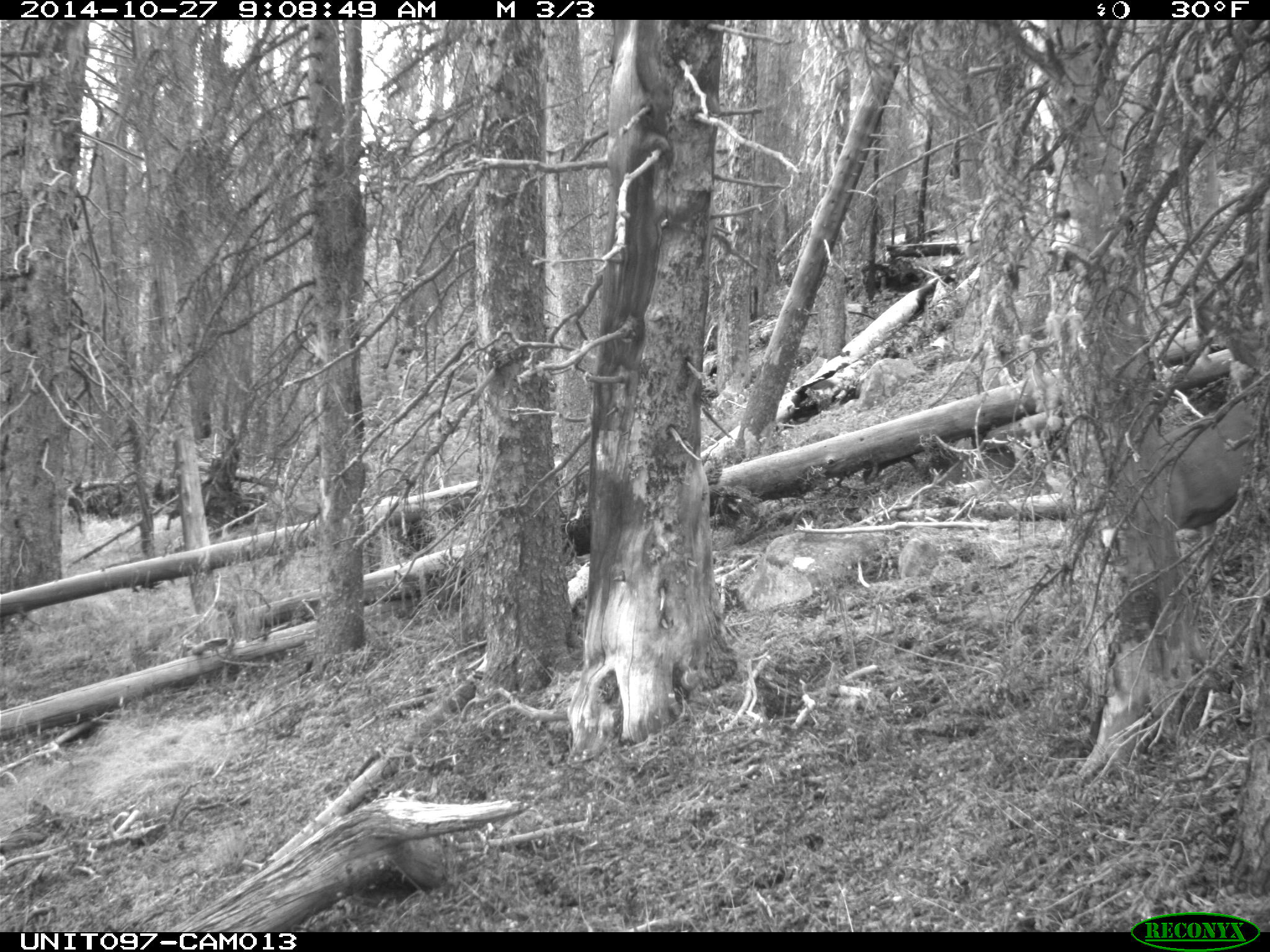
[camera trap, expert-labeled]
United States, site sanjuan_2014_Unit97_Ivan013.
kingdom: Animalia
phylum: Chordata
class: Mammalia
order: Artiodactyla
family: Cervidae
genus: Odocoileus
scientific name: Odocoileus hemionus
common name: mule deer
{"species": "Odocoileus hemionus (mule deer)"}